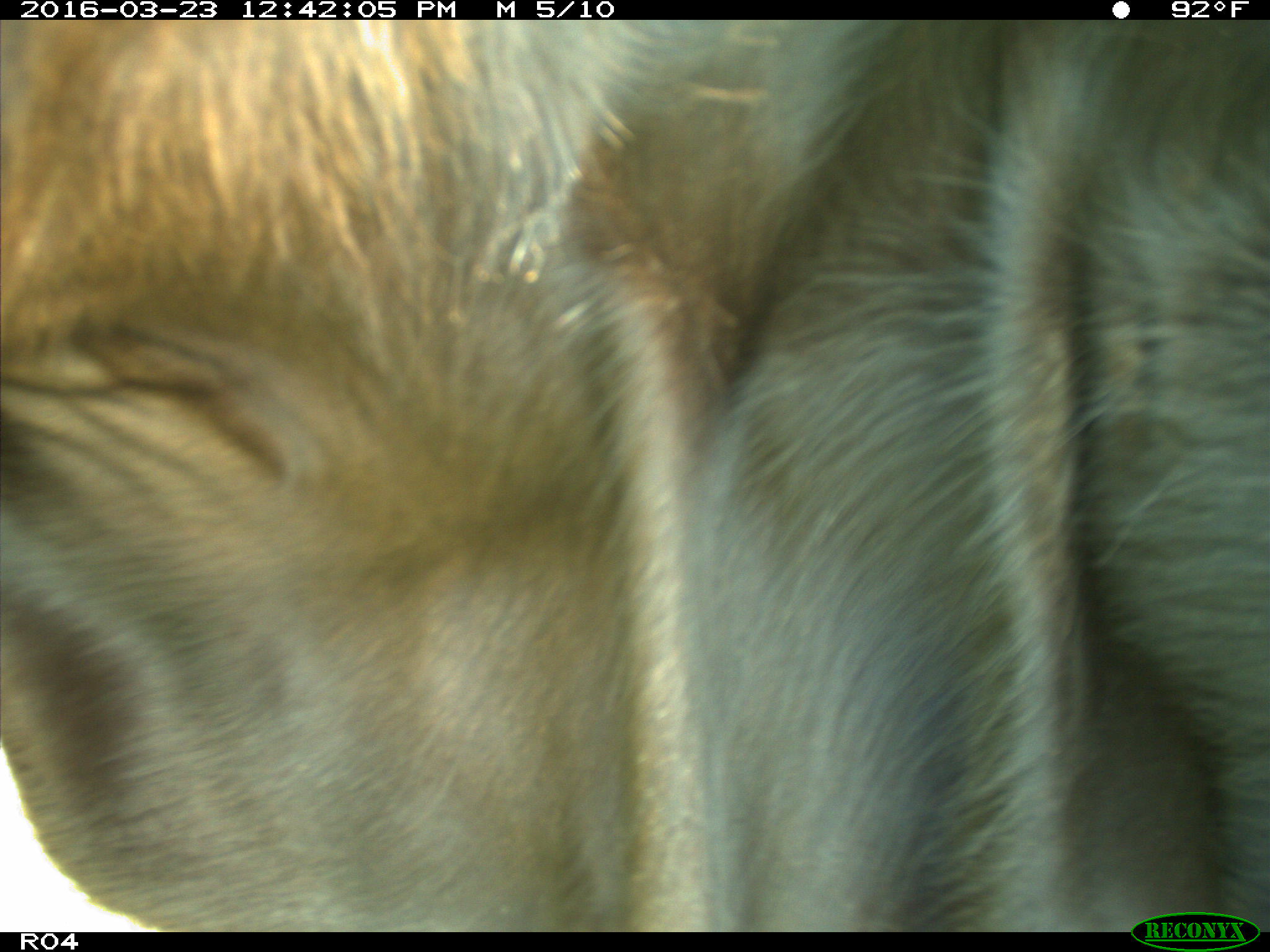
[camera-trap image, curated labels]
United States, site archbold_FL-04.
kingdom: Animalia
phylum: Chordata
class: Mammalia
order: Artiodactyla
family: Bovidae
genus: Bos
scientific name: Bos taurus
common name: domestic cow